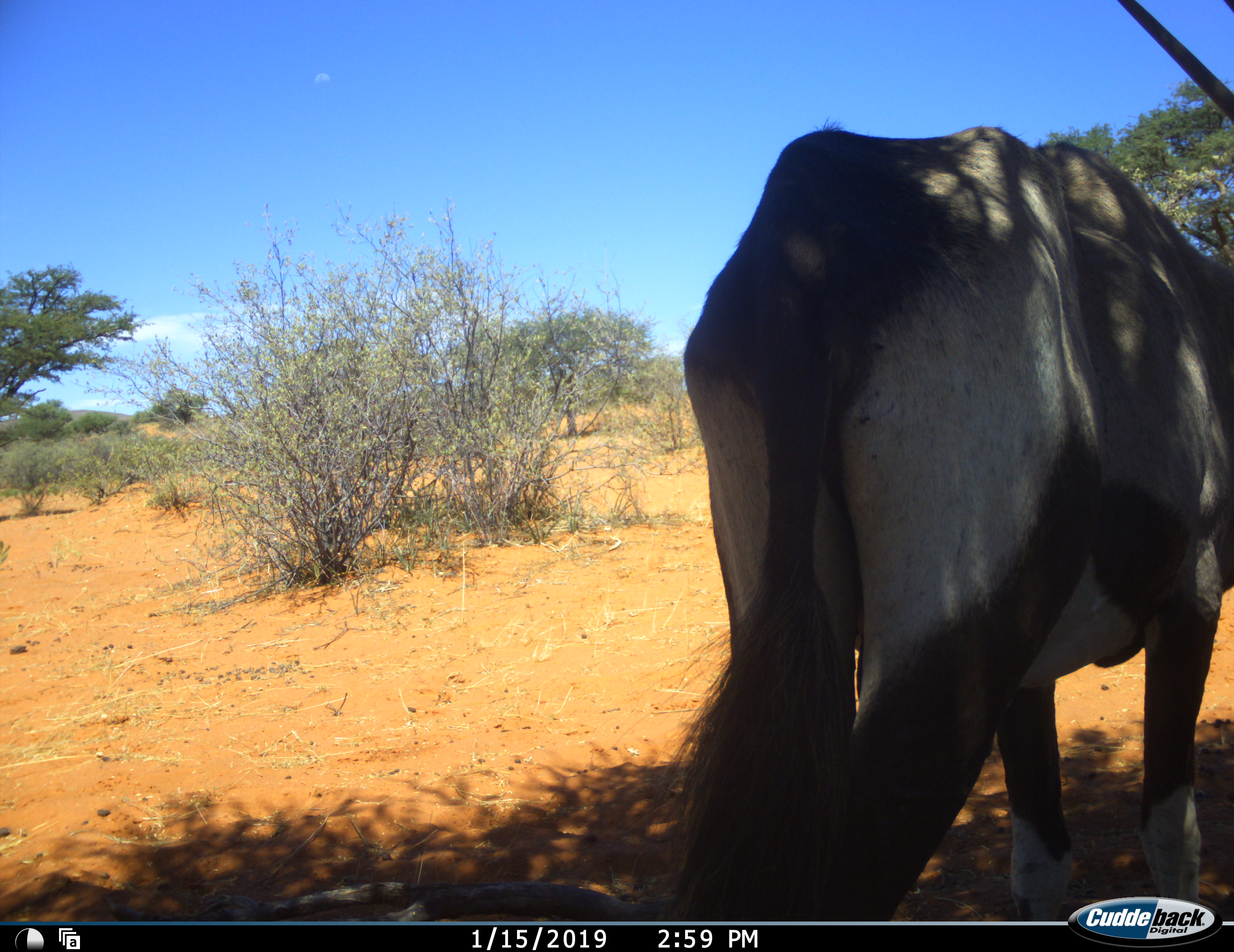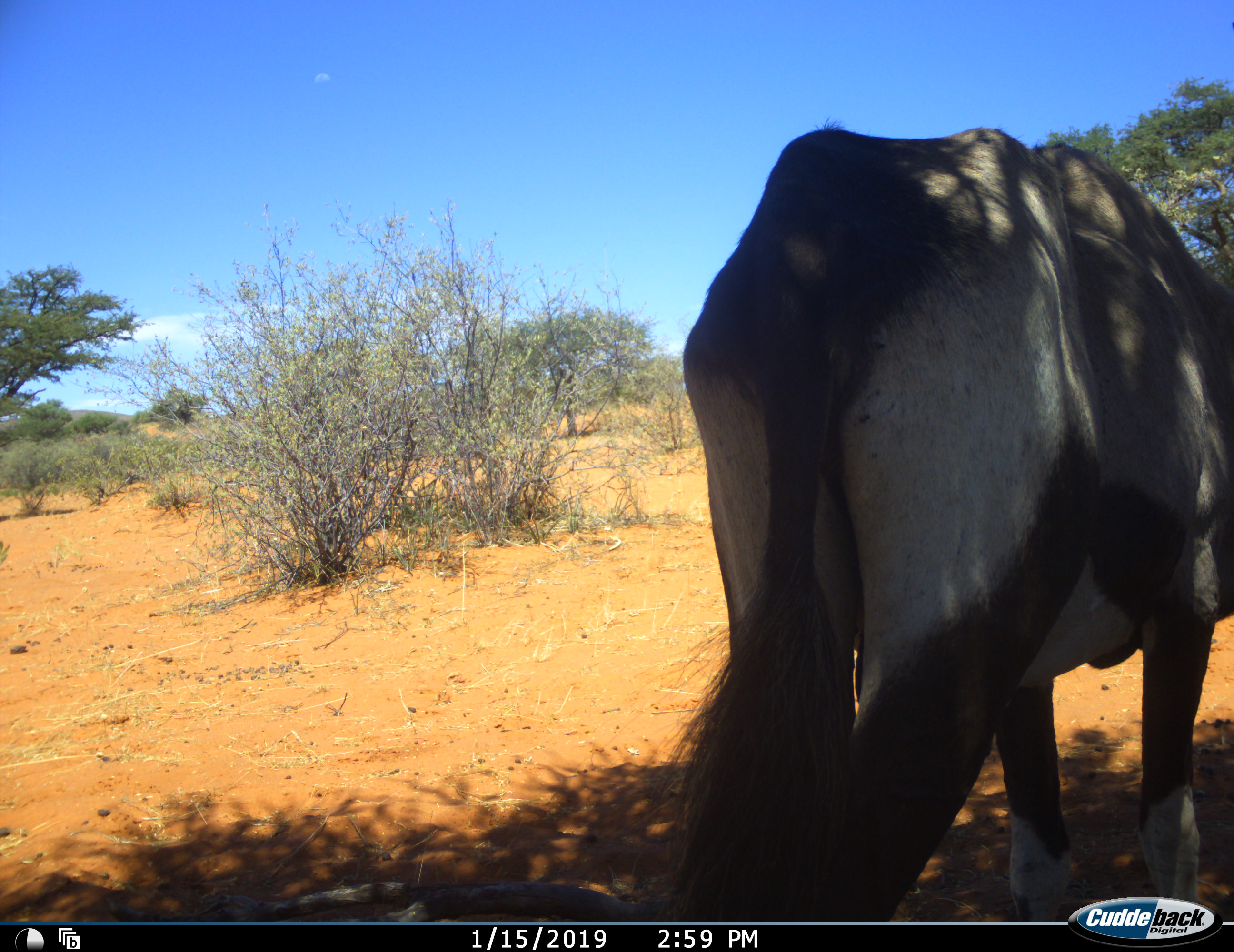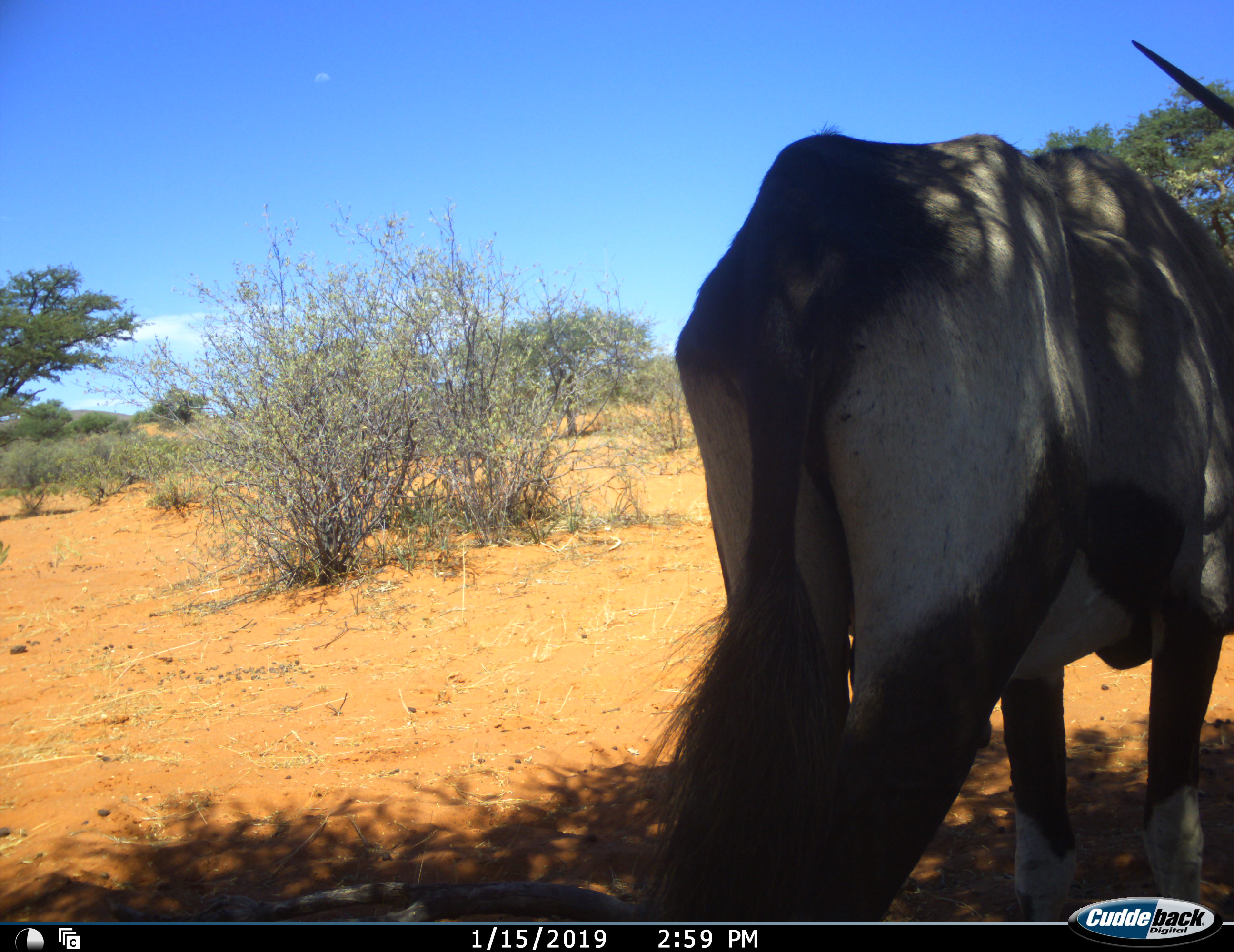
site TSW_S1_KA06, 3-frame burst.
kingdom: Animalia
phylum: Chordata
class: Mammalia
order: Artiodactyla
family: Bovidae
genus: Oryx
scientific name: Oryx gazella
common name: gemsbok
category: oryx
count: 1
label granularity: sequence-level